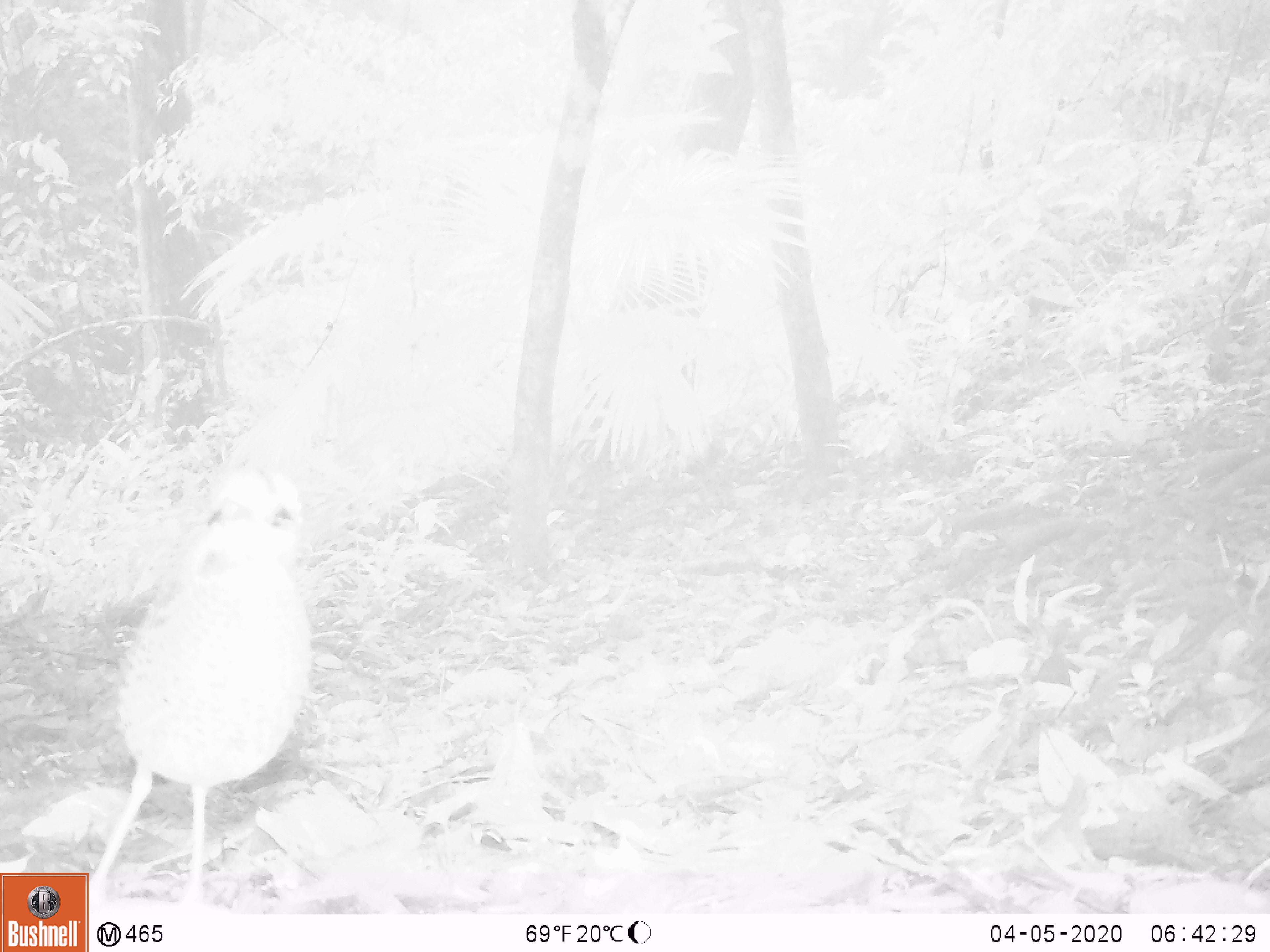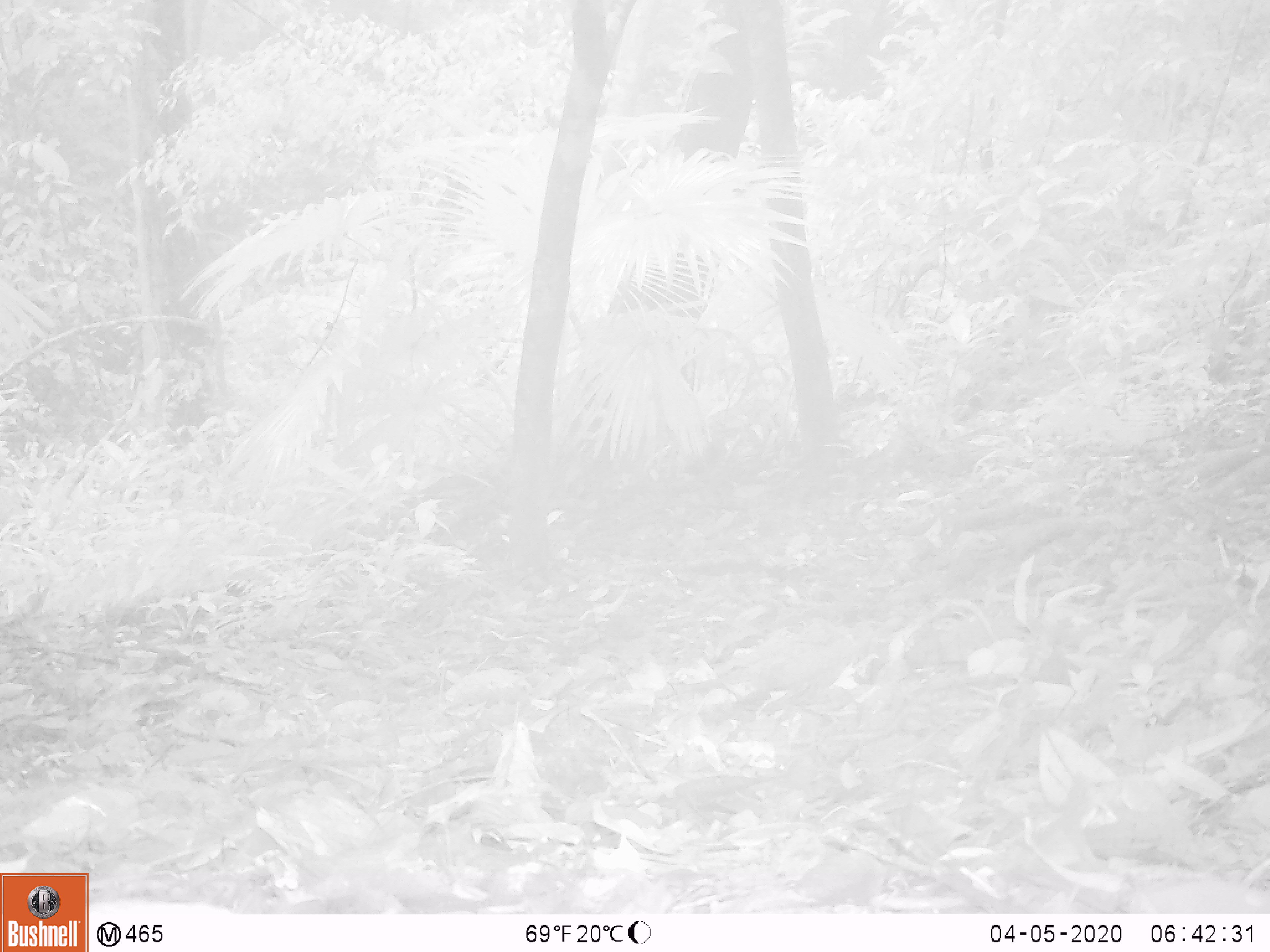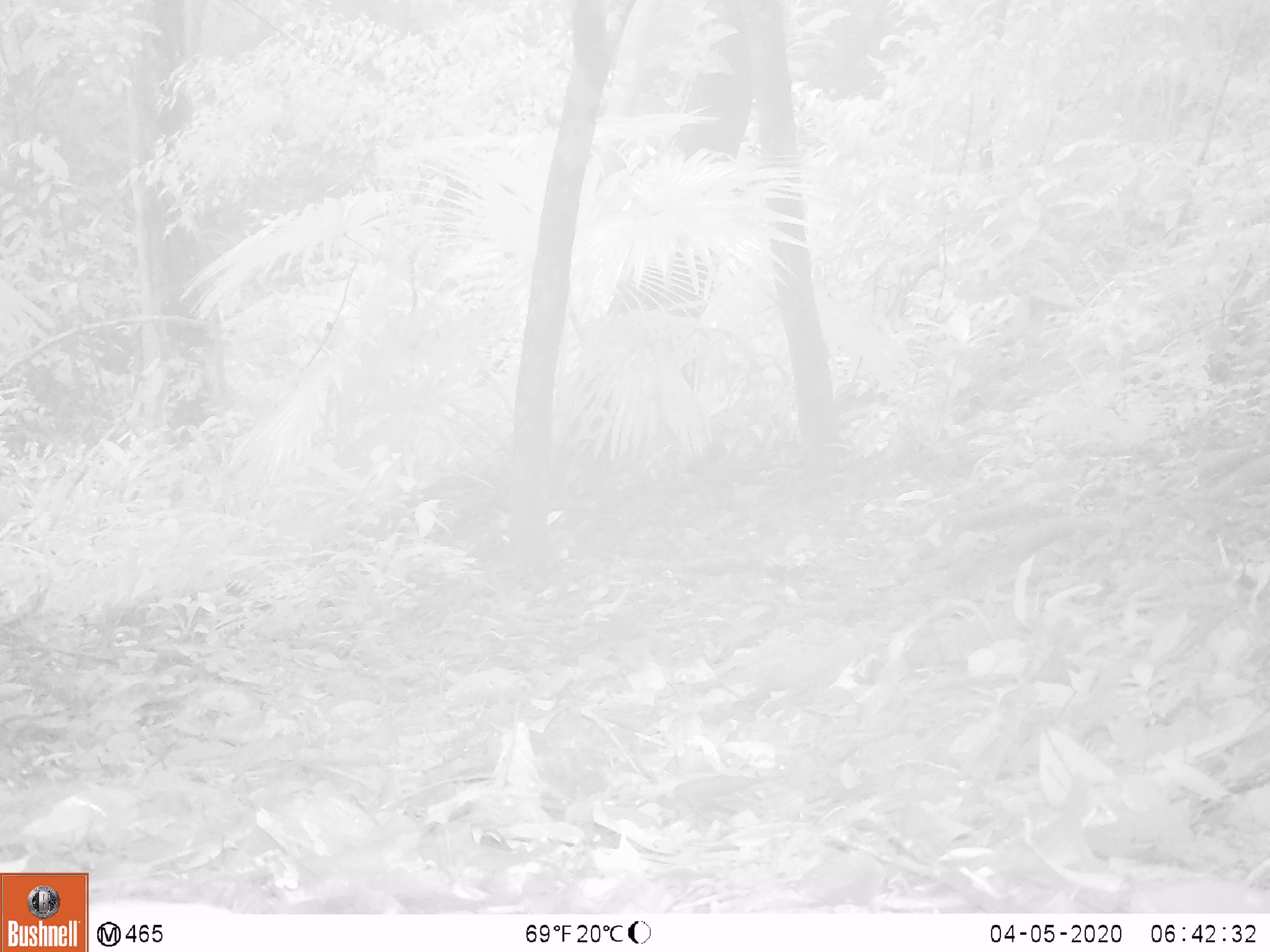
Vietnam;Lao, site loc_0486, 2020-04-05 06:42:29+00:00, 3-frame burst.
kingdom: Animalia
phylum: Chordata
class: Aves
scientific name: Aves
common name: bird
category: unidentified bird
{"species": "unidentified bird (bird) (Aves)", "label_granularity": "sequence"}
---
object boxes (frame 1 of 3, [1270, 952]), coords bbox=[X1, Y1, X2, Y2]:
unidentified bird: bbox=[80, 465, 316, 911]